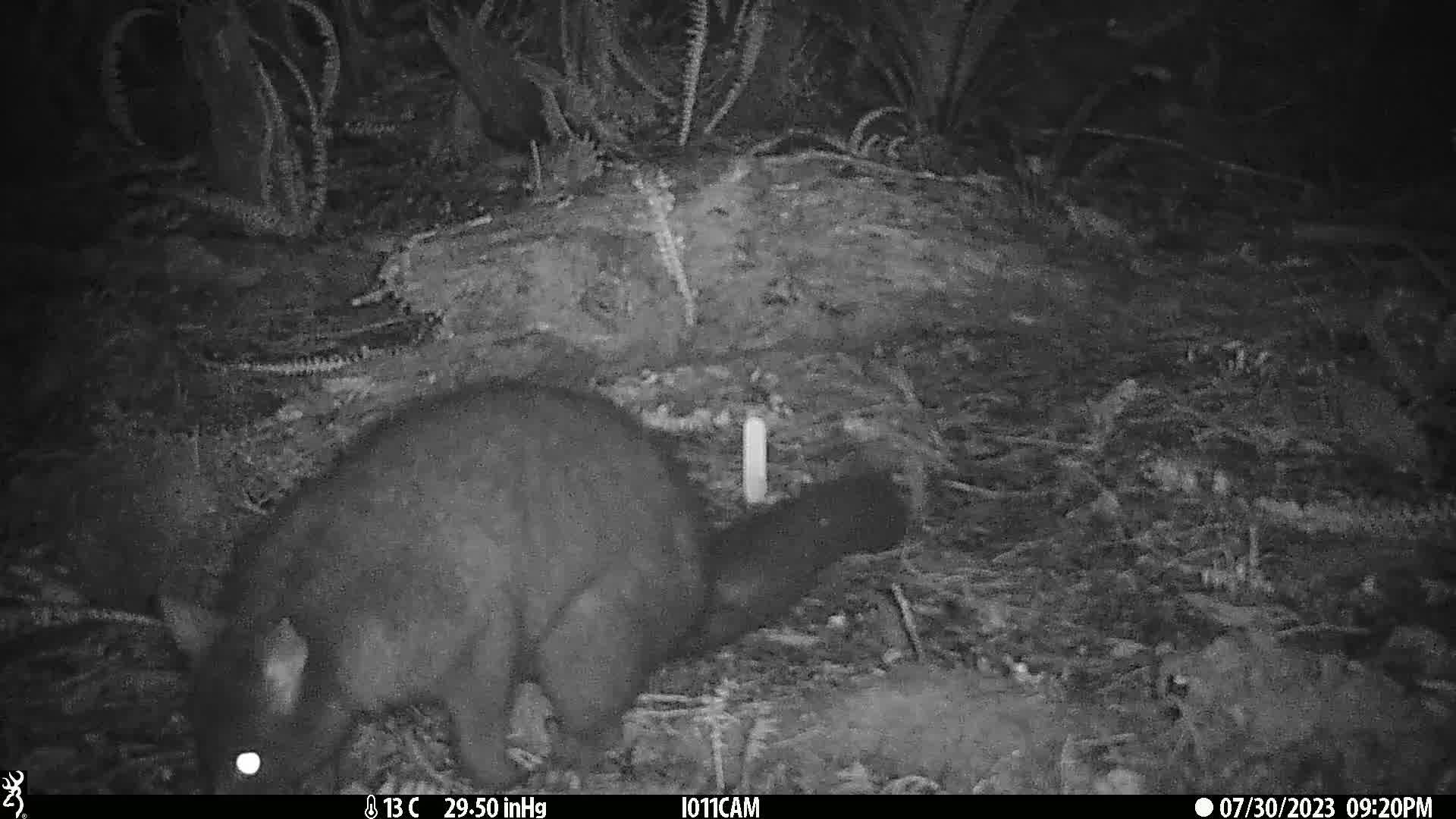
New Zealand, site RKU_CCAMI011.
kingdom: Animalia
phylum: Chordata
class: Mammalia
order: Diprotodontia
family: Phalangeridae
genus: Trichosurus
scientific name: Trichosurus vulpecula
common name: common brushtail possum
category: possum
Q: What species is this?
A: Possum (common brushtail possum) (Trichosurus vulpecula).